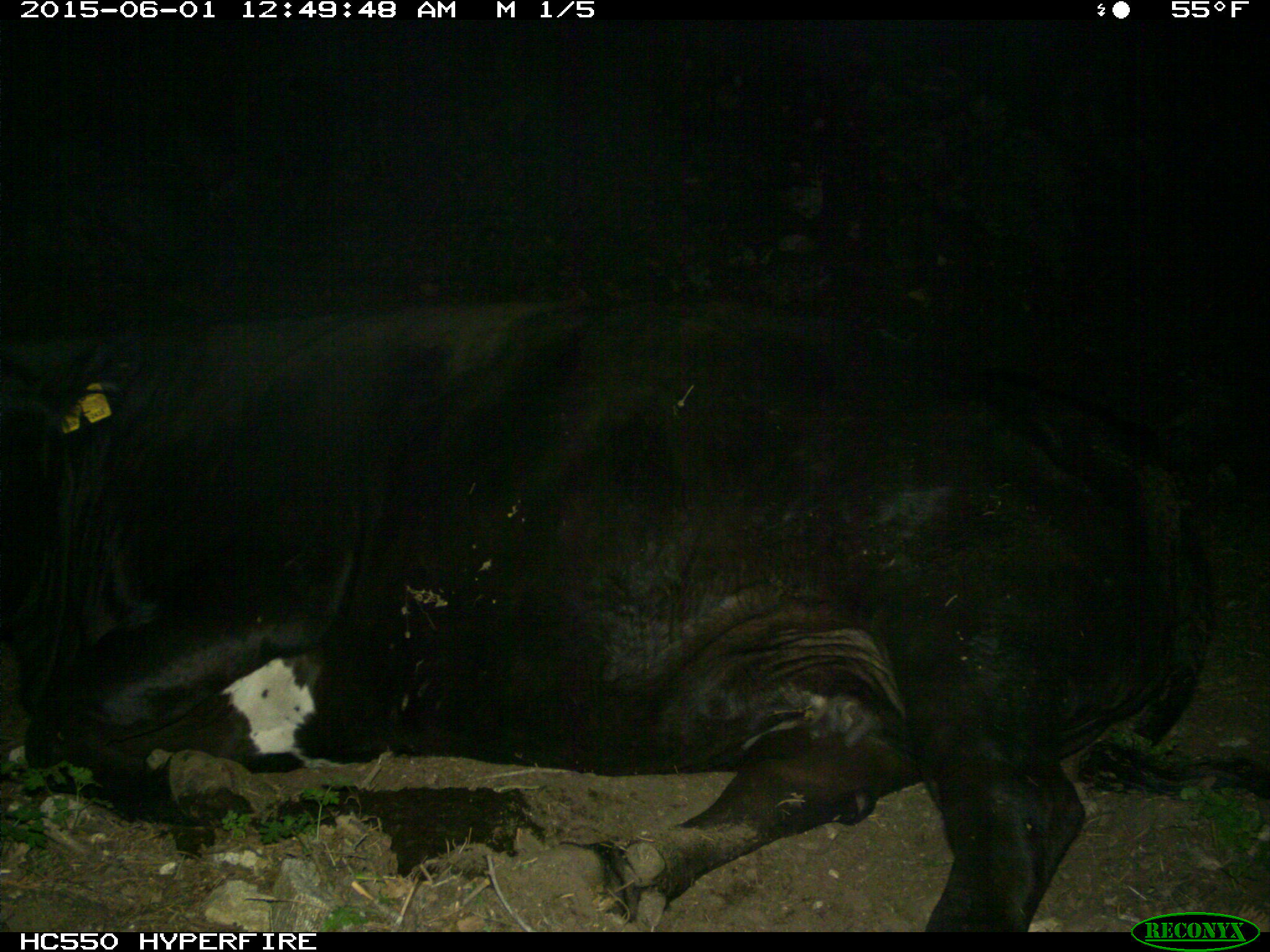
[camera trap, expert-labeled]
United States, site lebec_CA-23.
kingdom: Animalia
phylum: Chordata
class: Mammalia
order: Artiodactyla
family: Bovidae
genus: Bos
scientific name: Bos taurus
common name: domestic cow